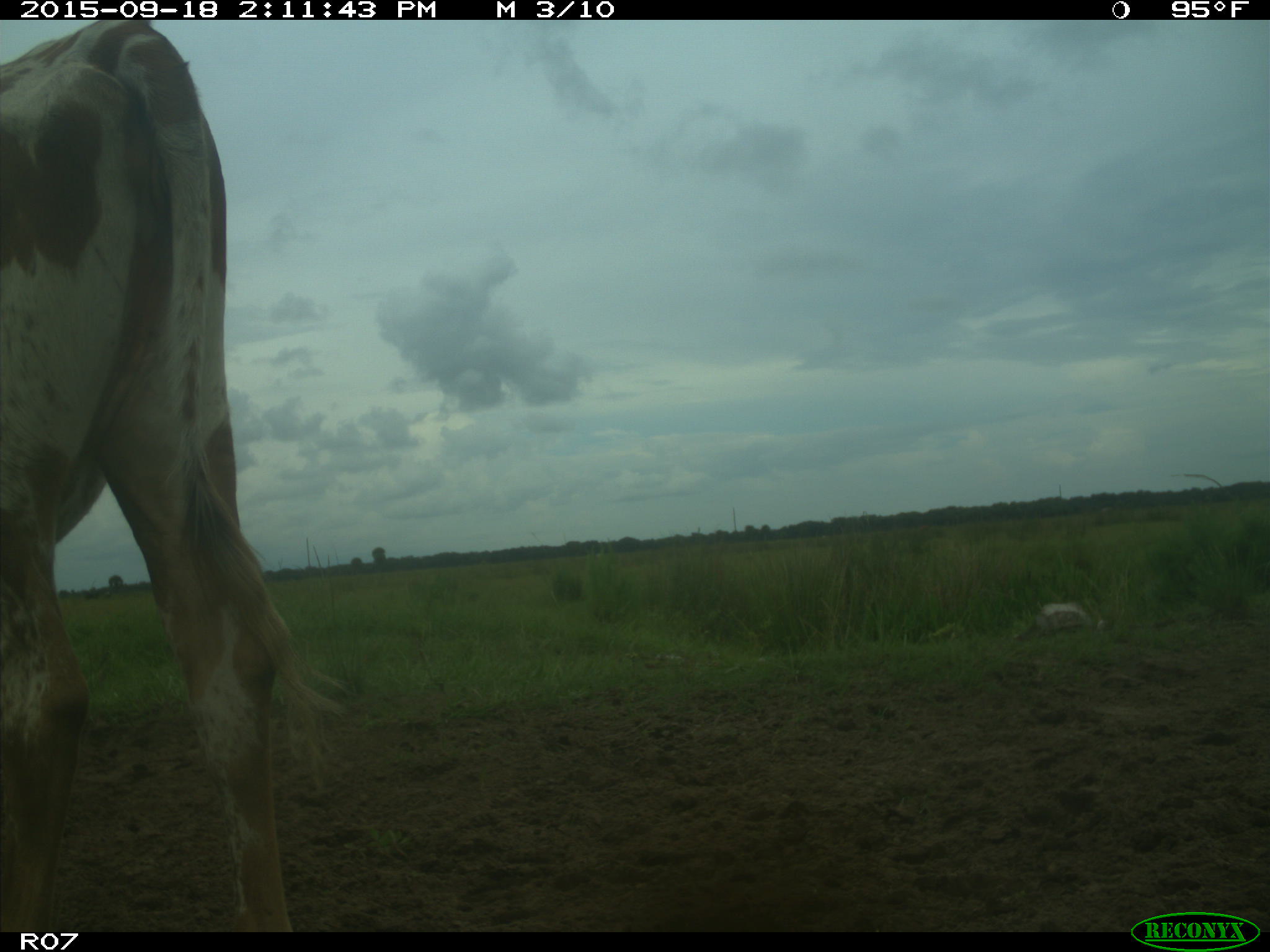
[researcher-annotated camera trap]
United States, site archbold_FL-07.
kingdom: Animalia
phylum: Chordata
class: Mammalia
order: Artiodactyla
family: Bovidae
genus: Bos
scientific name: Bos taurus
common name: domestic cow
Bos taurus (domestic cow).